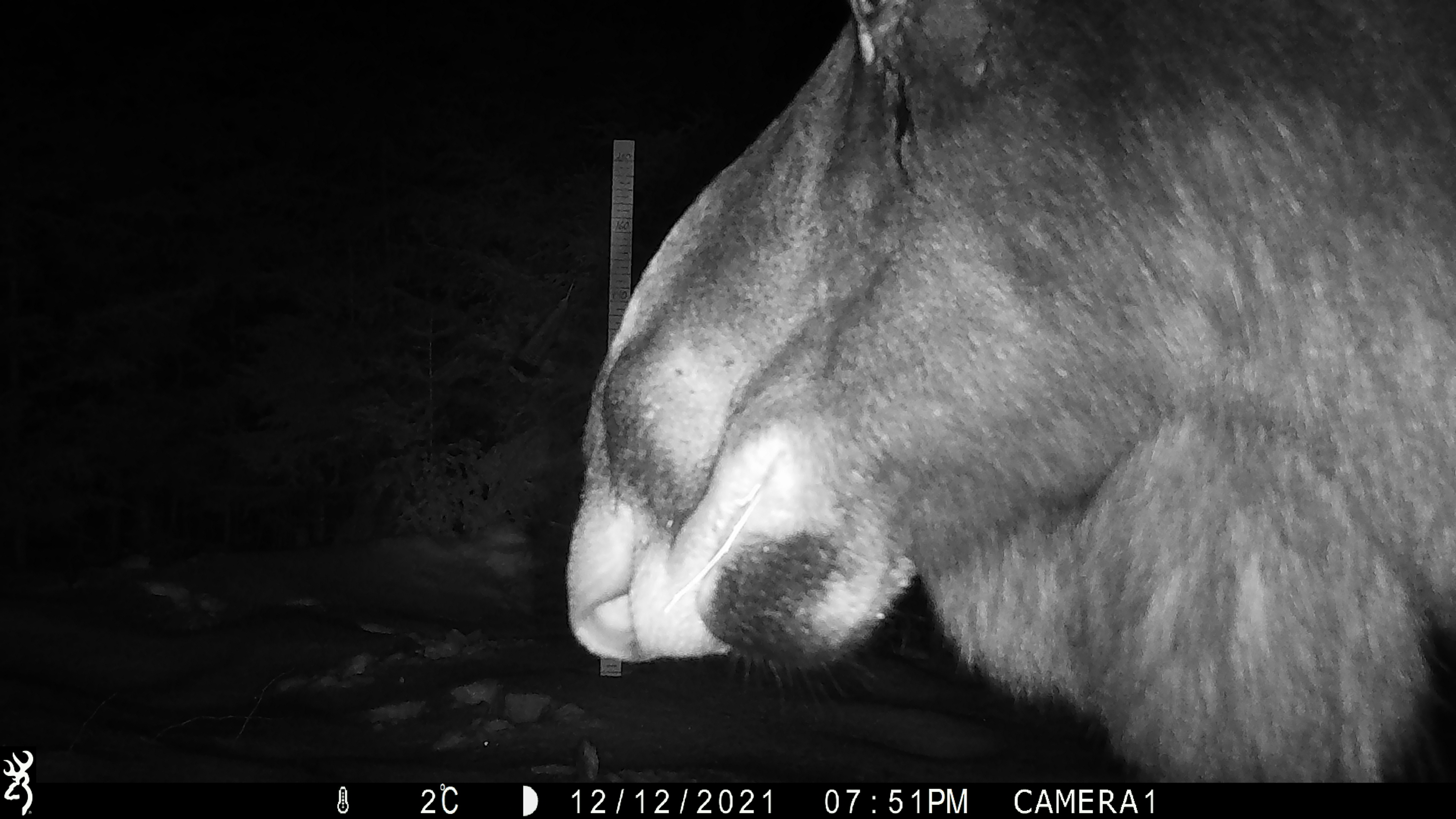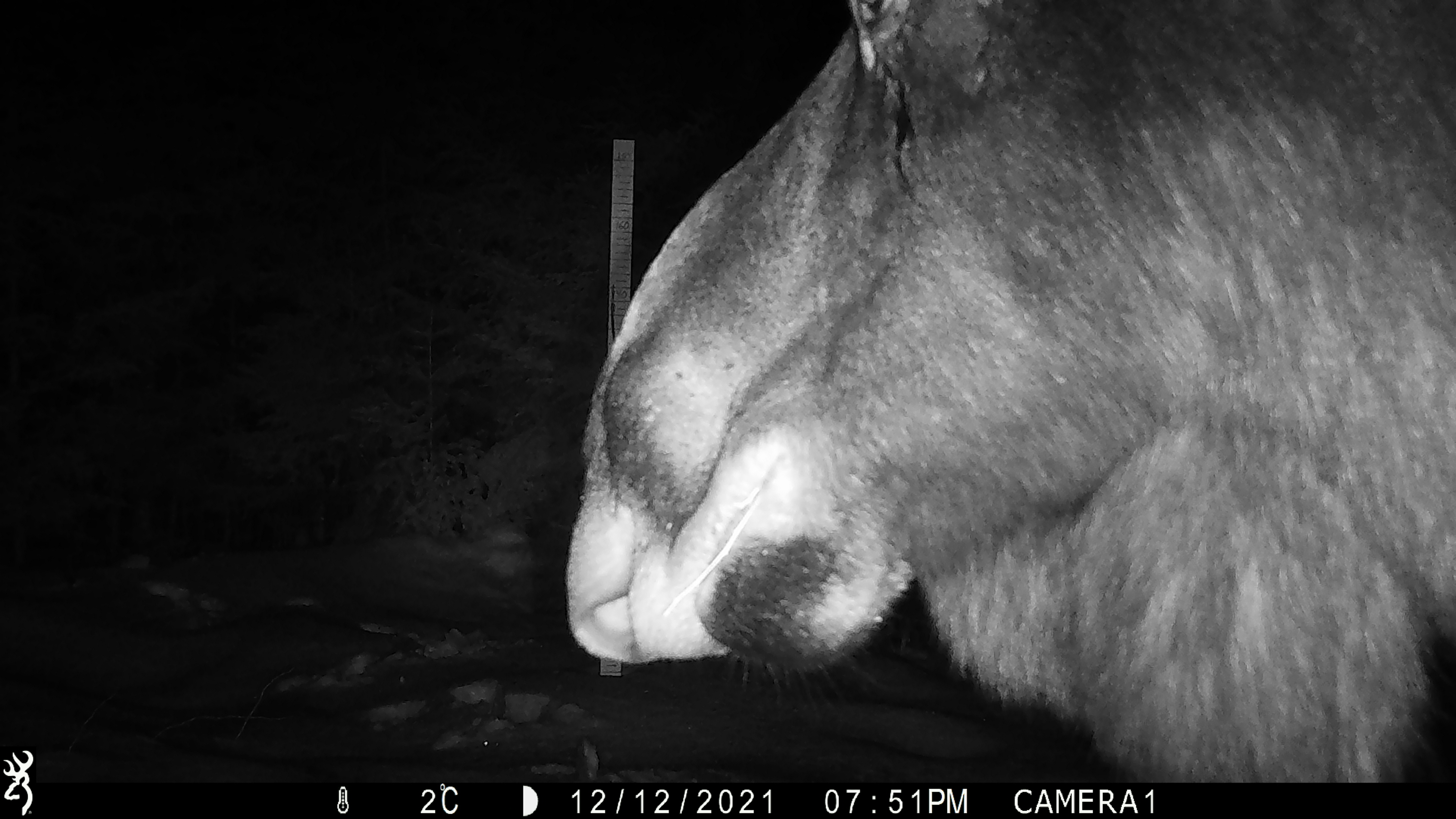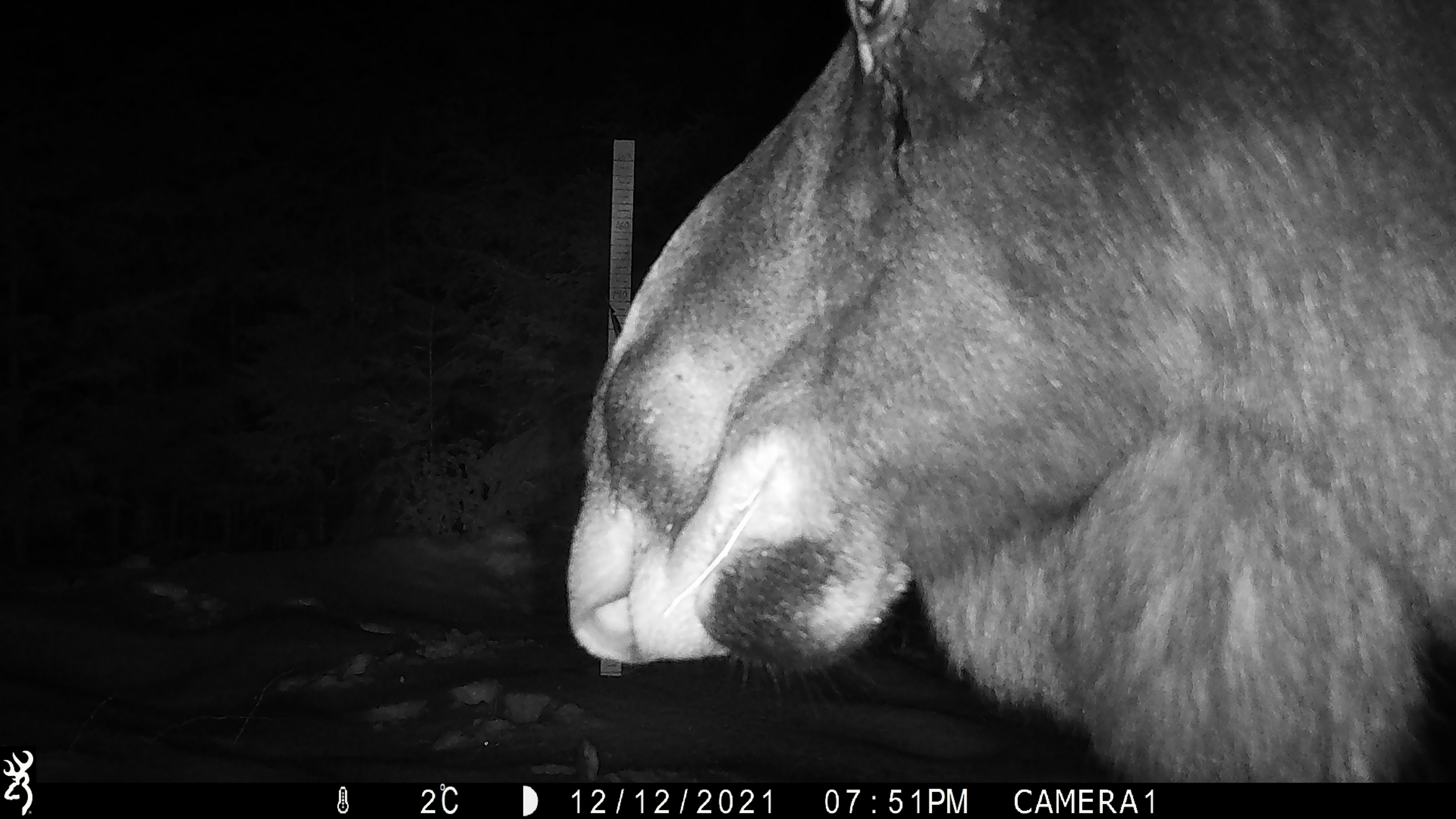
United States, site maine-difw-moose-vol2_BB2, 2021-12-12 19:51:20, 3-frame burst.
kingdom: Animalia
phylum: Chordata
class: Mammalia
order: Artiodactyla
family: Cervidae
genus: Alces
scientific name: Alces alces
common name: moose